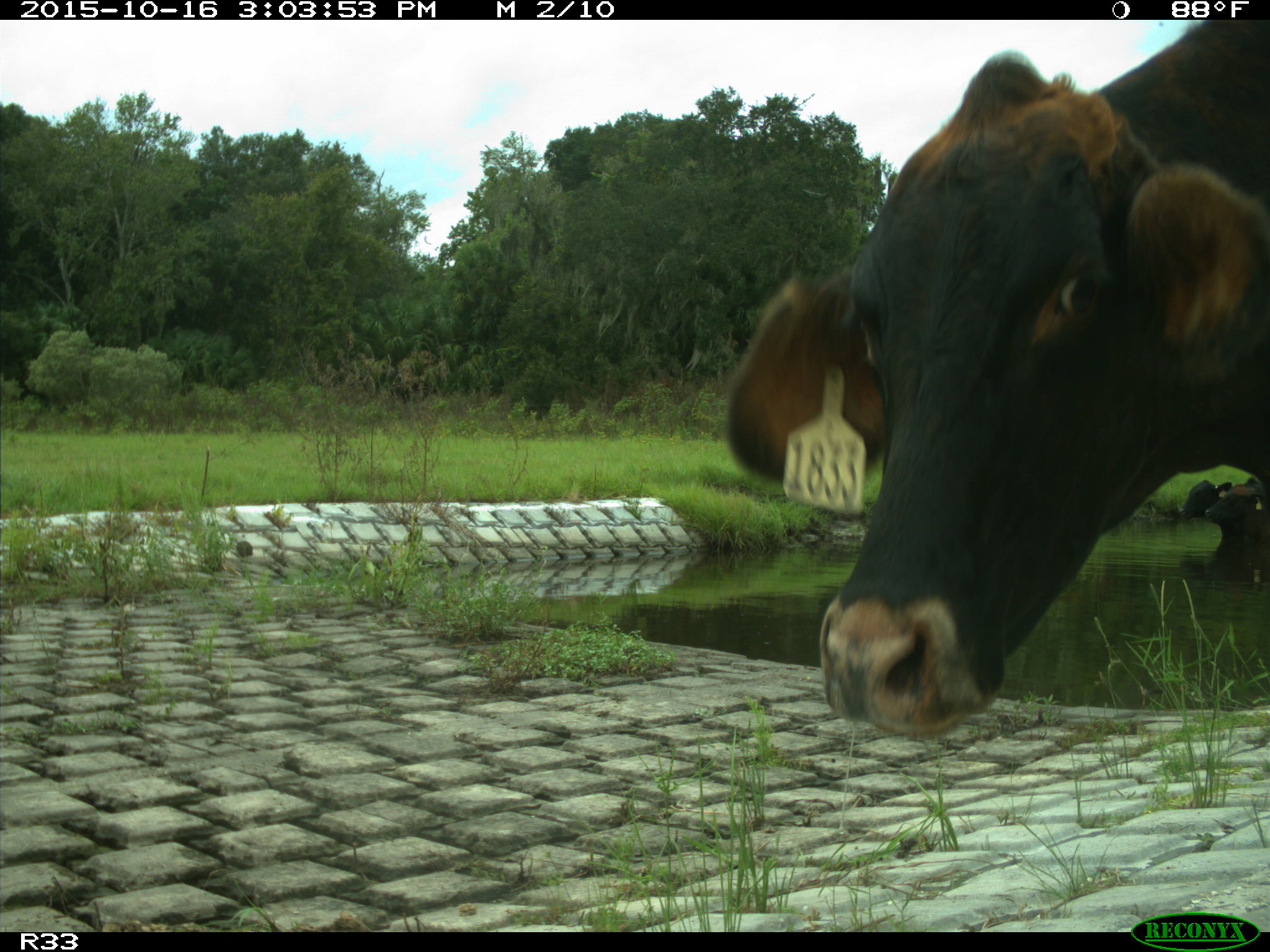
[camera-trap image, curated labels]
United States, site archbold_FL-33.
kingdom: Animalia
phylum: Chordata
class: Mammalia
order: Artiodactyla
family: Bovidae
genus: Bos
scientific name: Bos taurus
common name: domestic cow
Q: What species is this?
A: Bos taurus (domestic cow).